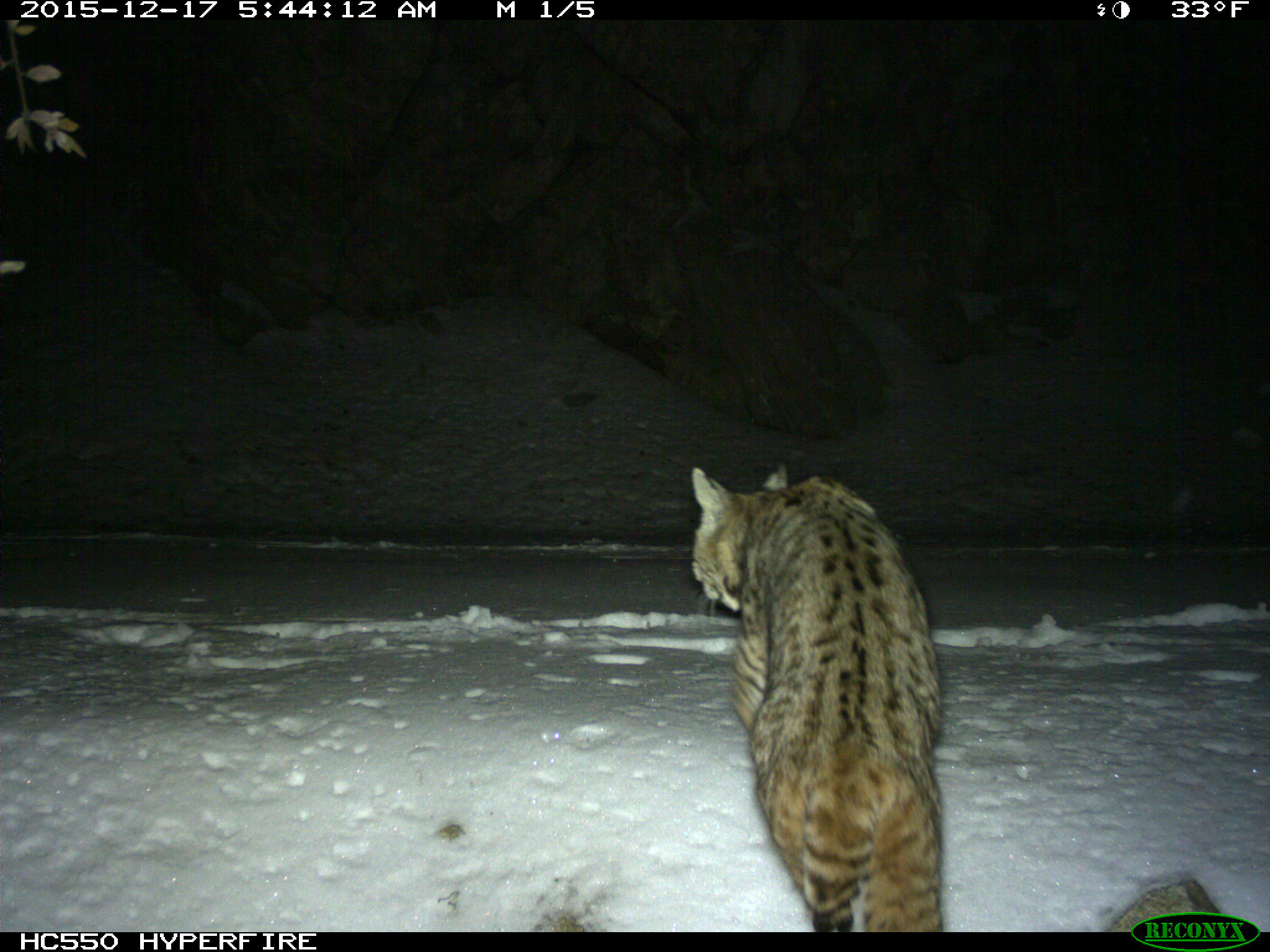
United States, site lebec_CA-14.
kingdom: Animalia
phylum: Chordata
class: Mammalia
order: Carnivora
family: Felidae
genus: Lynx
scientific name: Lynx rufus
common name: bobcat